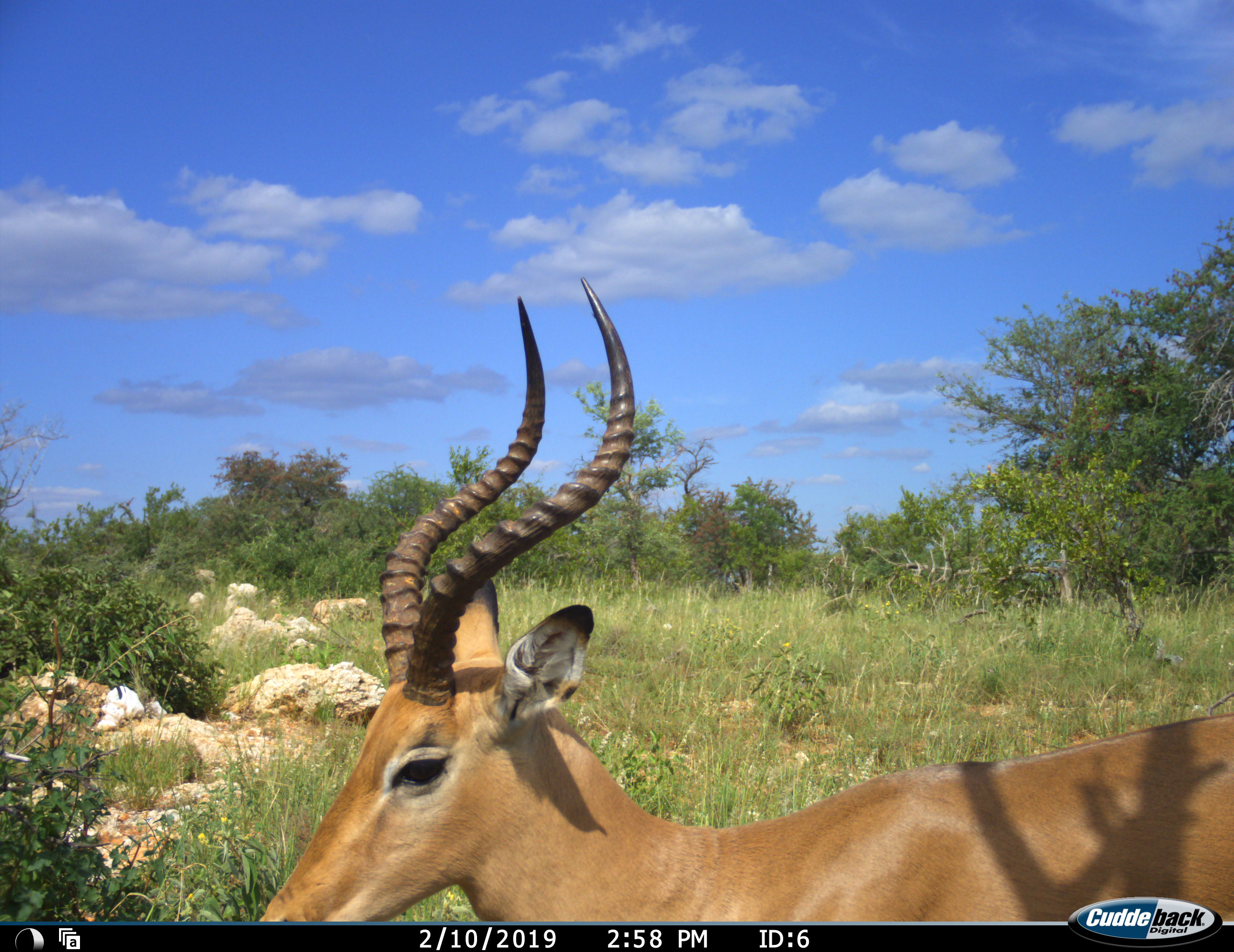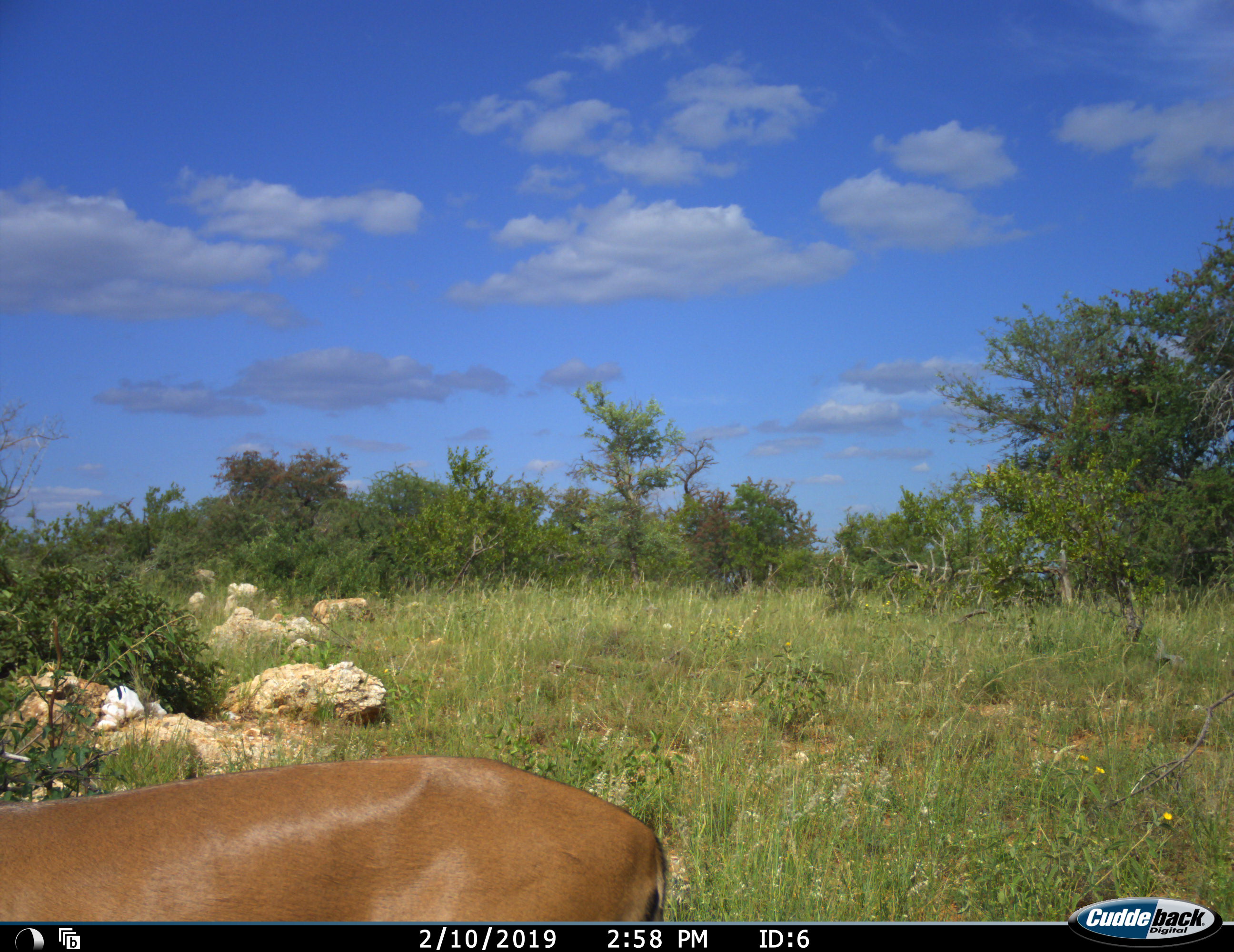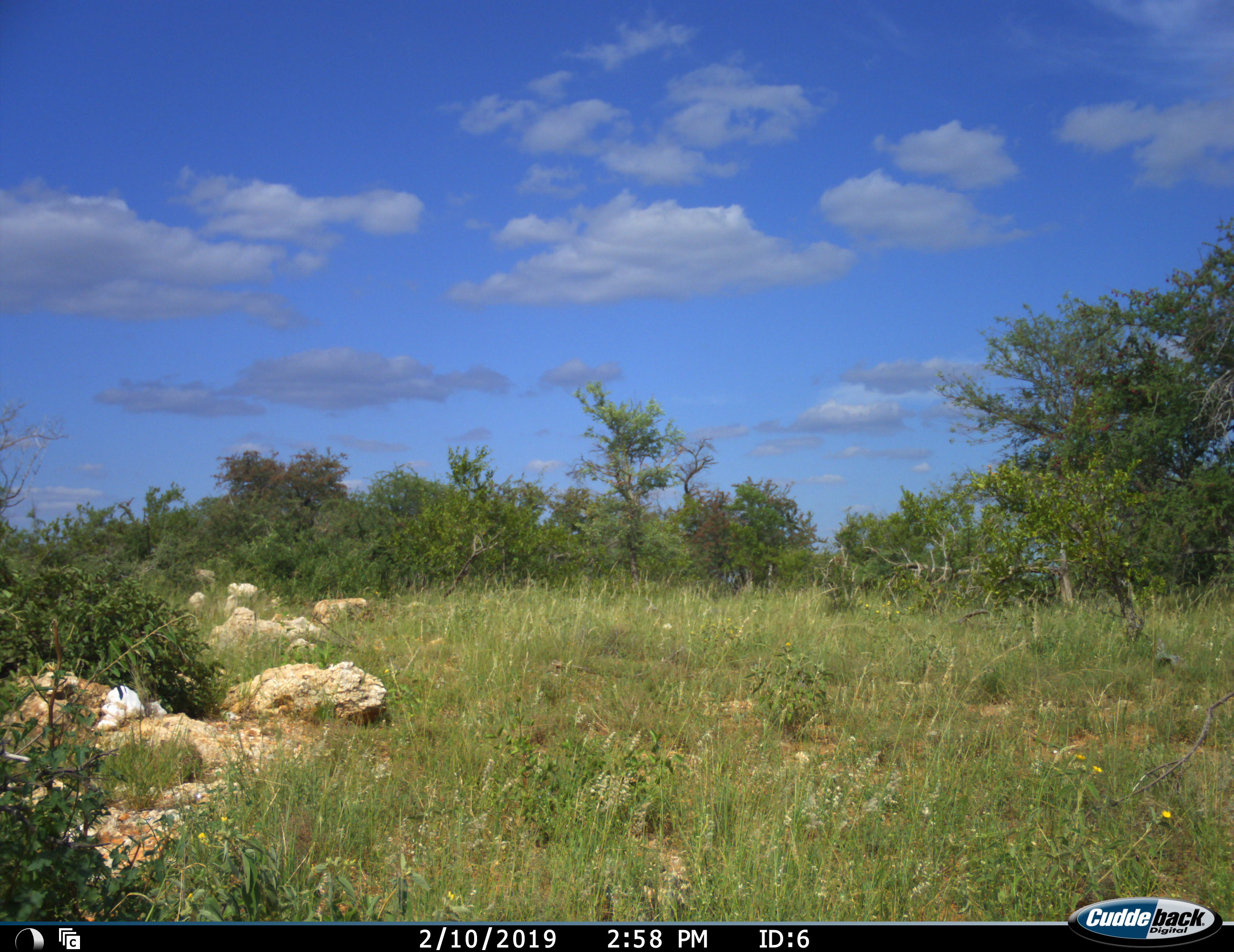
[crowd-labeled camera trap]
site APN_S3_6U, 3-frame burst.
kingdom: Animalia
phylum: Chordata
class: Mammalia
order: Artiodactyla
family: Bovidae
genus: Aepyceros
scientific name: Aepyceros melampus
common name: impala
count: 1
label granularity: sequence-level